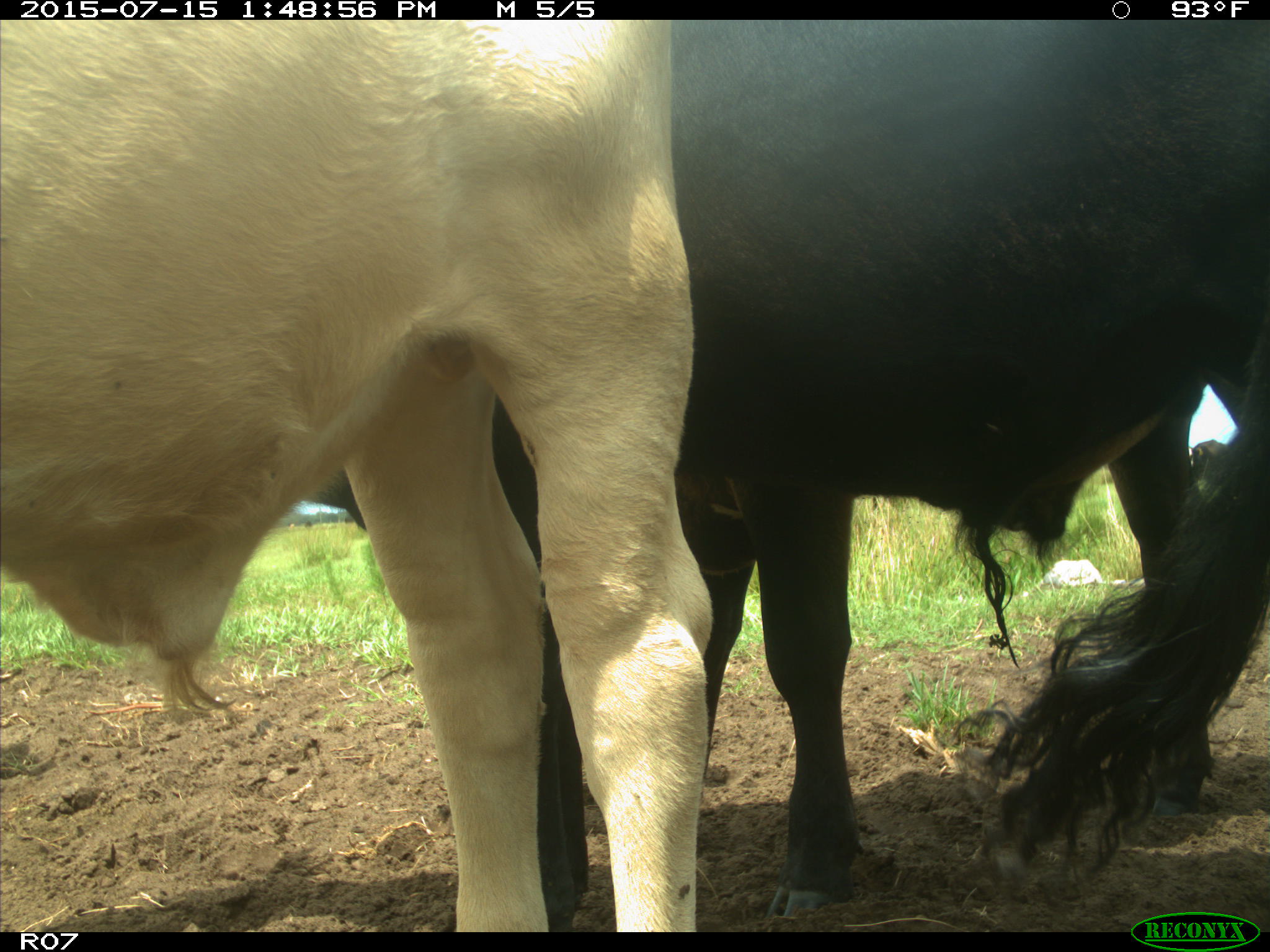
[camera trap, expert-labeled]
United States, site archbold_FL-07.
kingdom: Animalia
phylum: Chordata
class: Mammalia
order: Artiodactyla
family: Bovidae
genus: Bos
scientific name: Bos taurus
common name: domestic cow